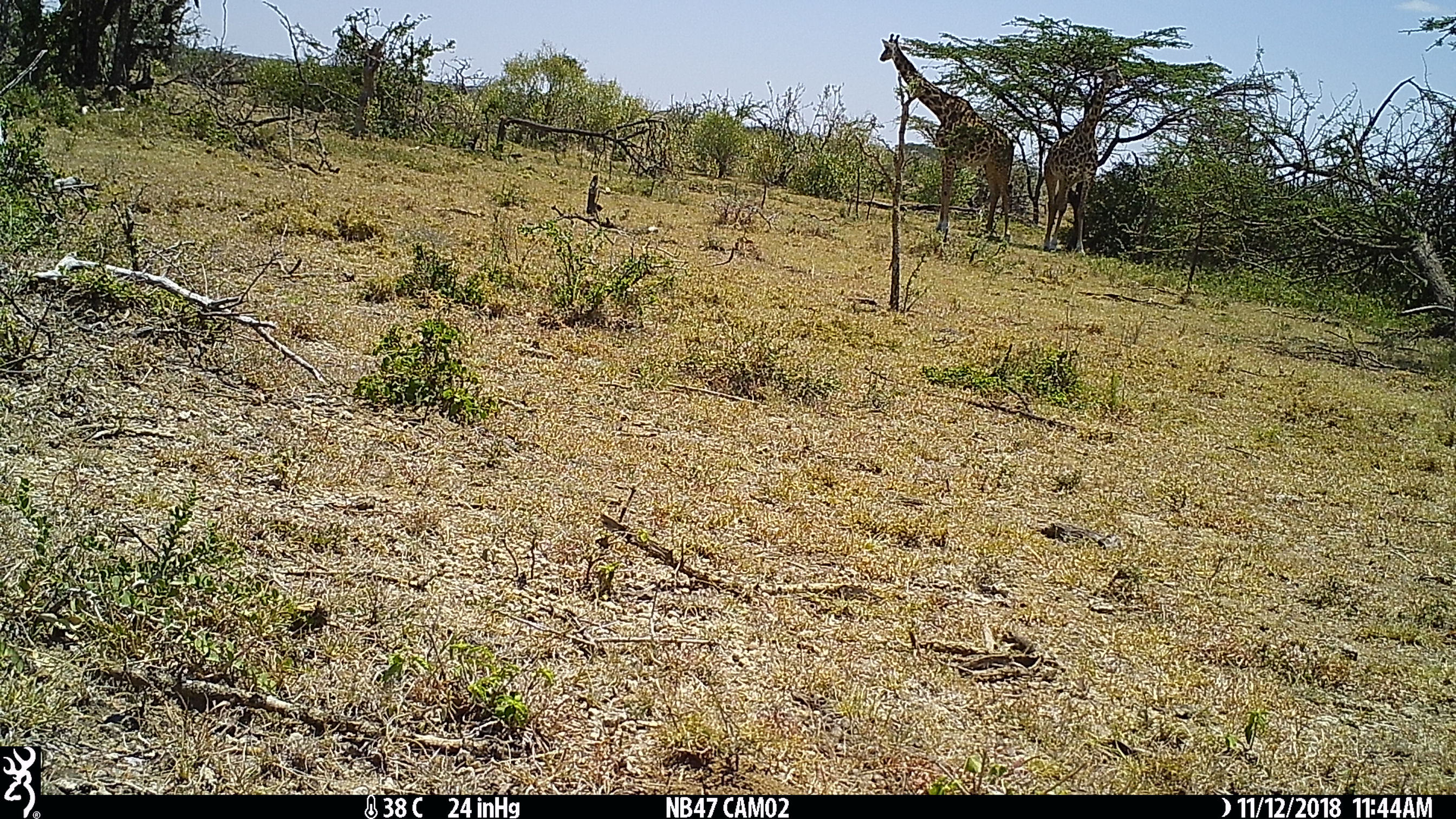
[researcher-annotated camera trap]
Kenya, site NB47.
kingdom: Animalia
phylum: Chordata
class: Mammalia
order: Artiodactyla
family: Giraffidae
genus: Giraffa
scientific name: Giraffa camelopardalis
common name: northern giraffe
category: giraffe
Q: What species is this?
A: Giraffe (northern giraffe) (Giraffa camelopardalis).